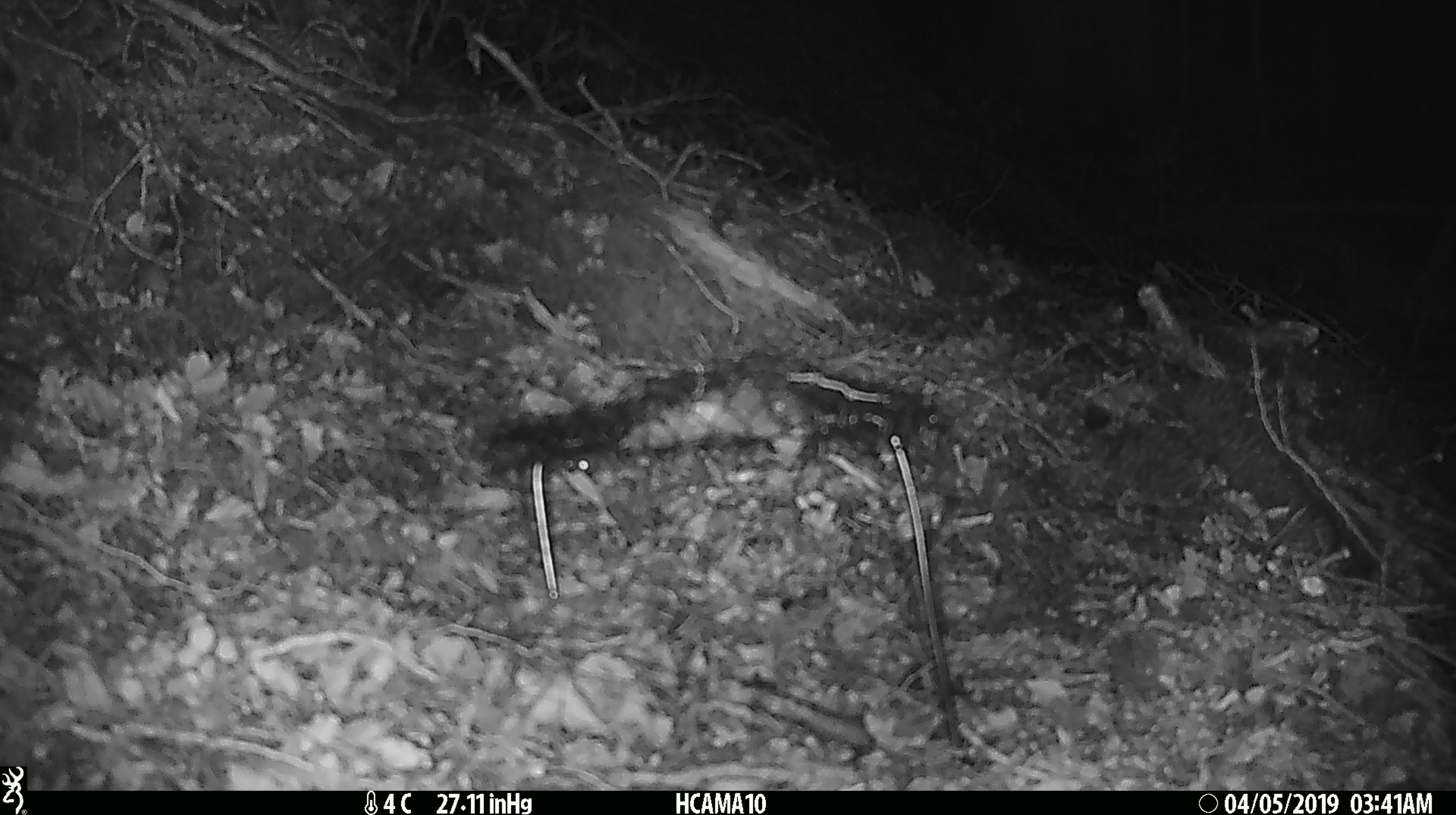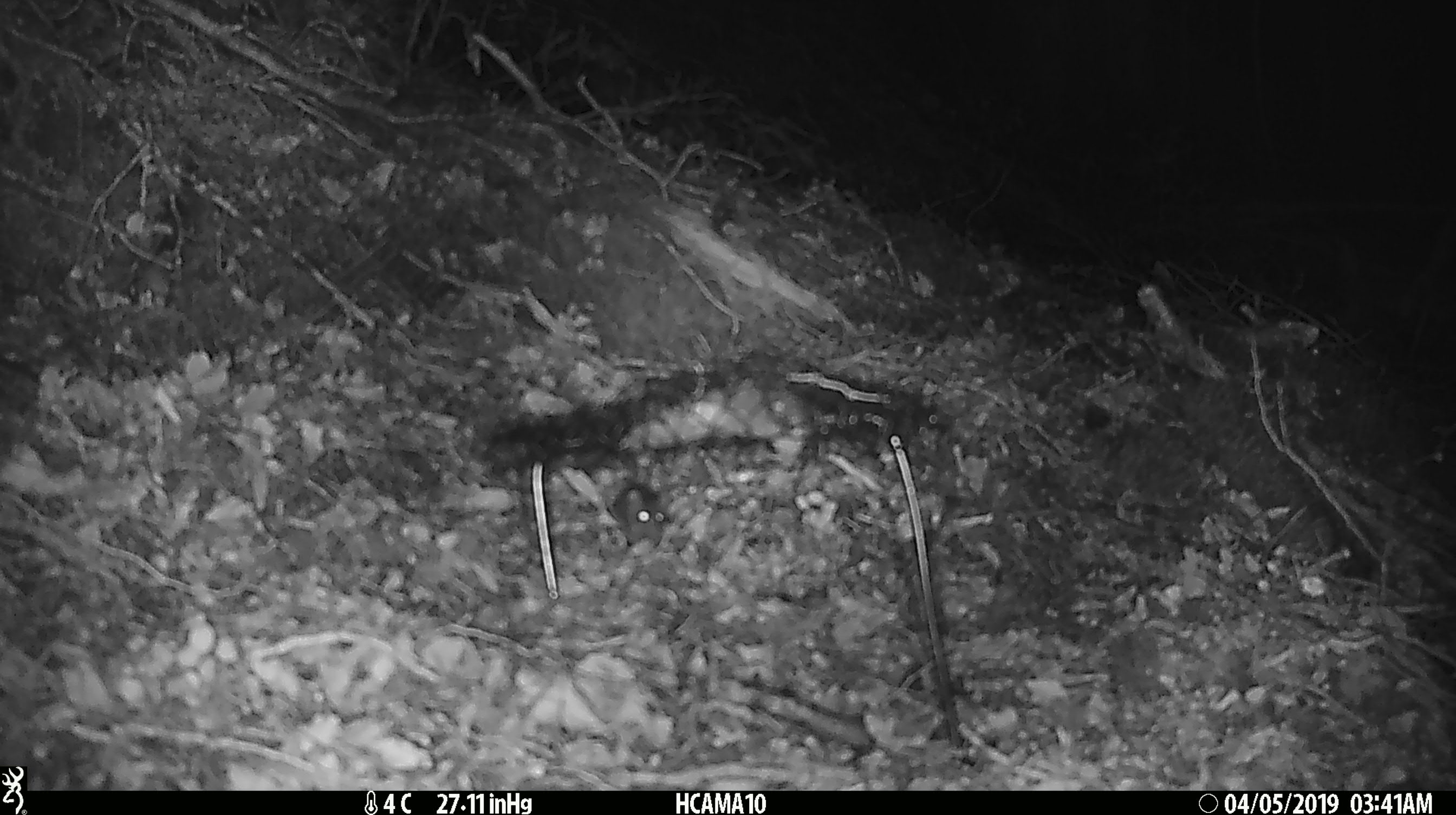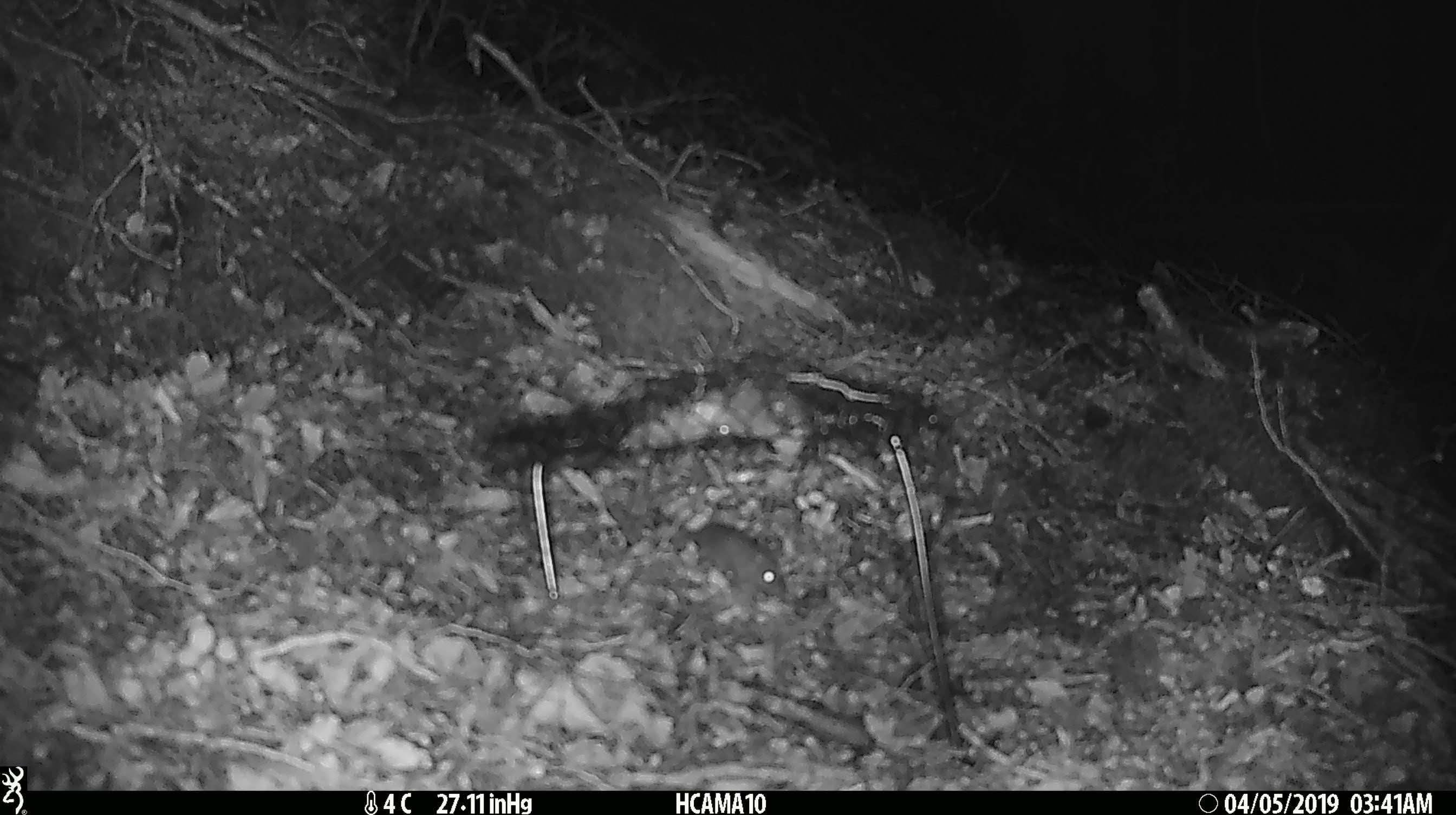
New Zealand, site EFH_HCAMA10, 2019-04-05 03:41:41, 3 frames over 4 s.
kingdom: Animalia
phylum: Chordata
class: Mammalia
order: Rodentia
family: Muridae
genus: Mus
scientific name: Mus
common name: mouse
Mouse (Mus).